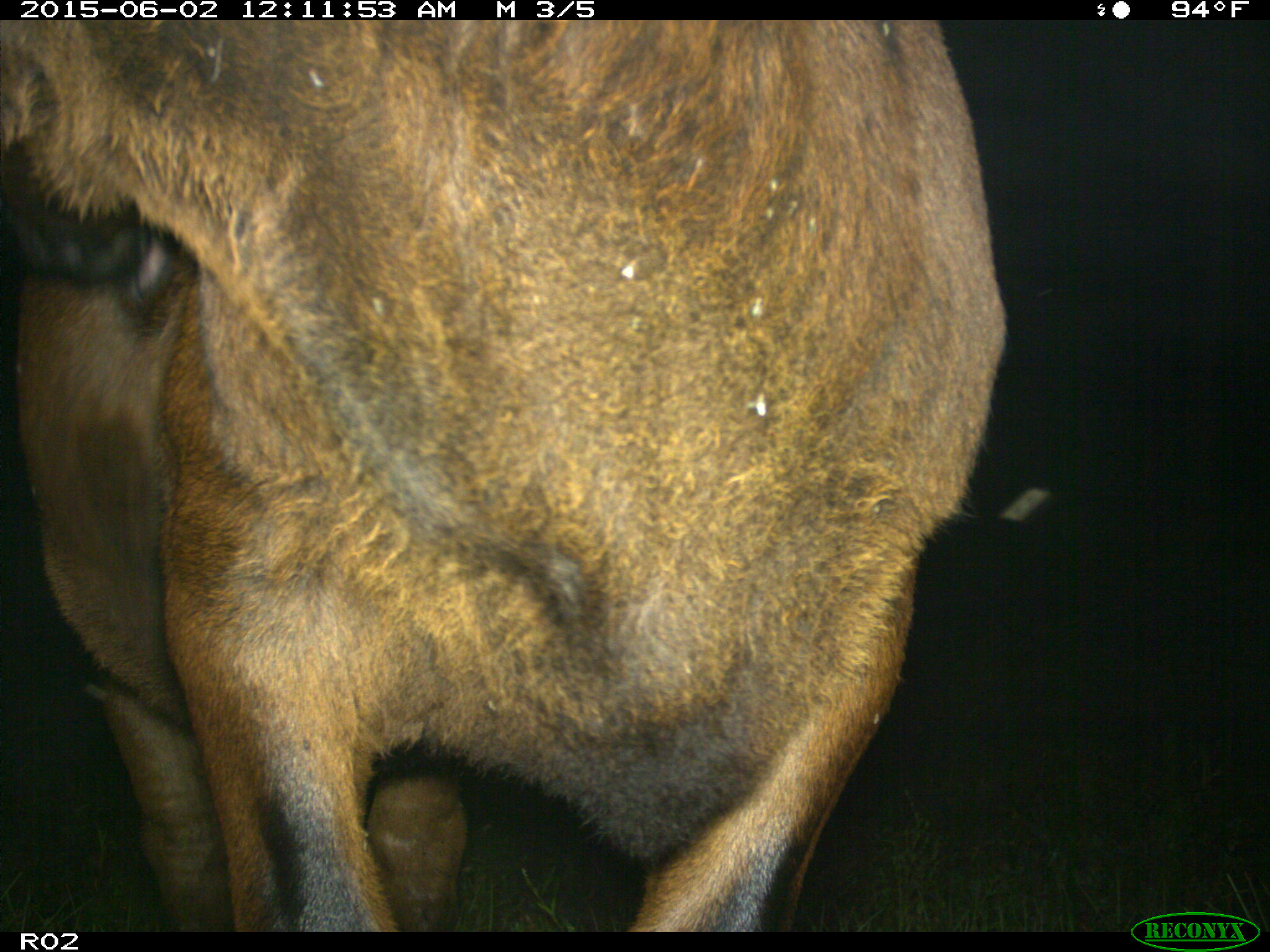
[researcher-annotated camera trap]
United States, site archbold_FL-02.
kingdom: Animalia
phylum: Chordata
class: Mammalia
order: Artiodactyla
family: Bovidae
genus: Bos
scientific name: Bos taurus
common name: domestic cow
Bos taurus (domestic cow).